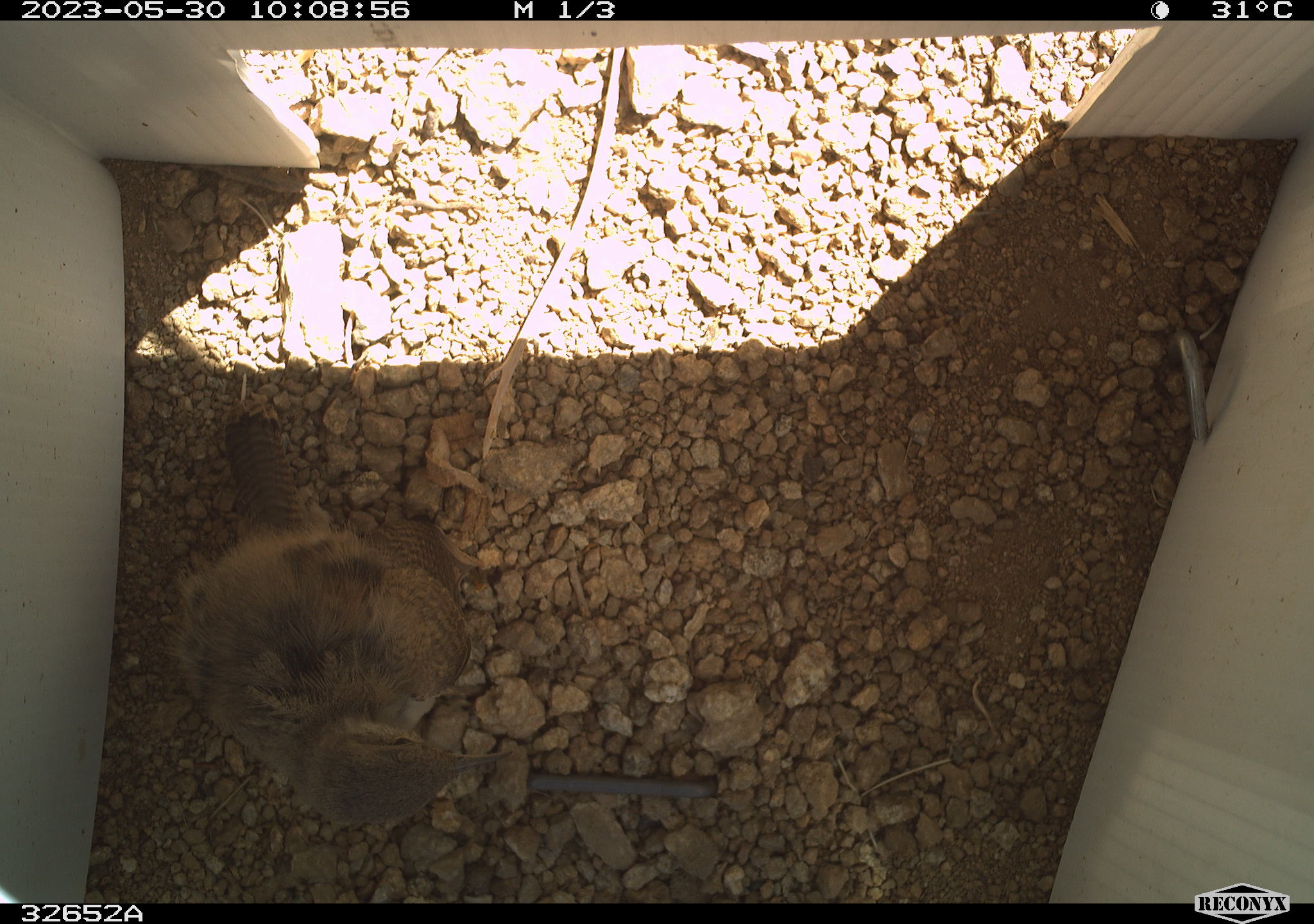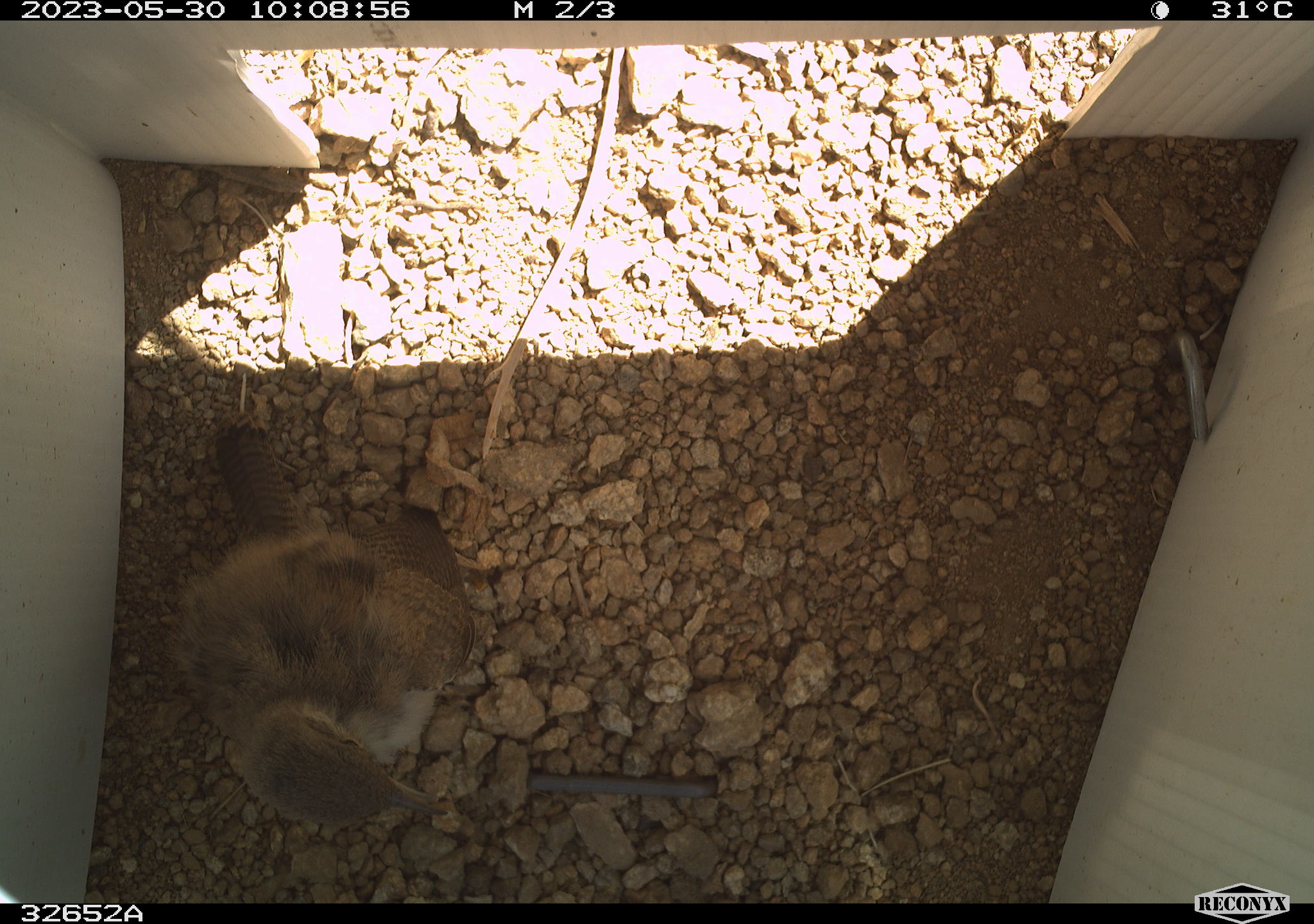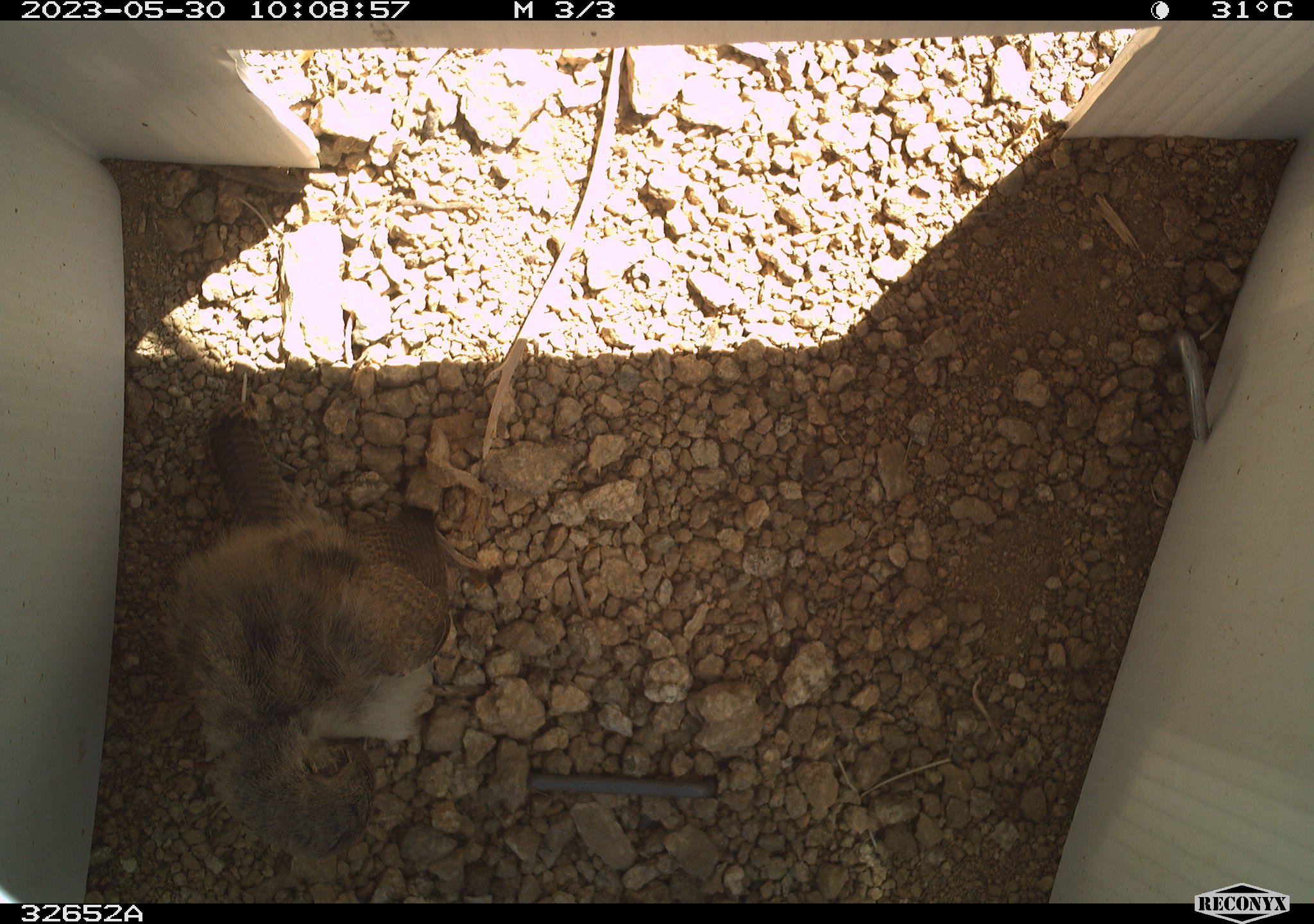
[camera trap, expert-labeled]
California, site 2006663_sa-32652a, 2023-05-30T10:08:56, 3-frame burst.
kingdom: Animalia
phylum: Chordata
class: Aves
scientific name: Aves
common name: bird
Bird (Aves).